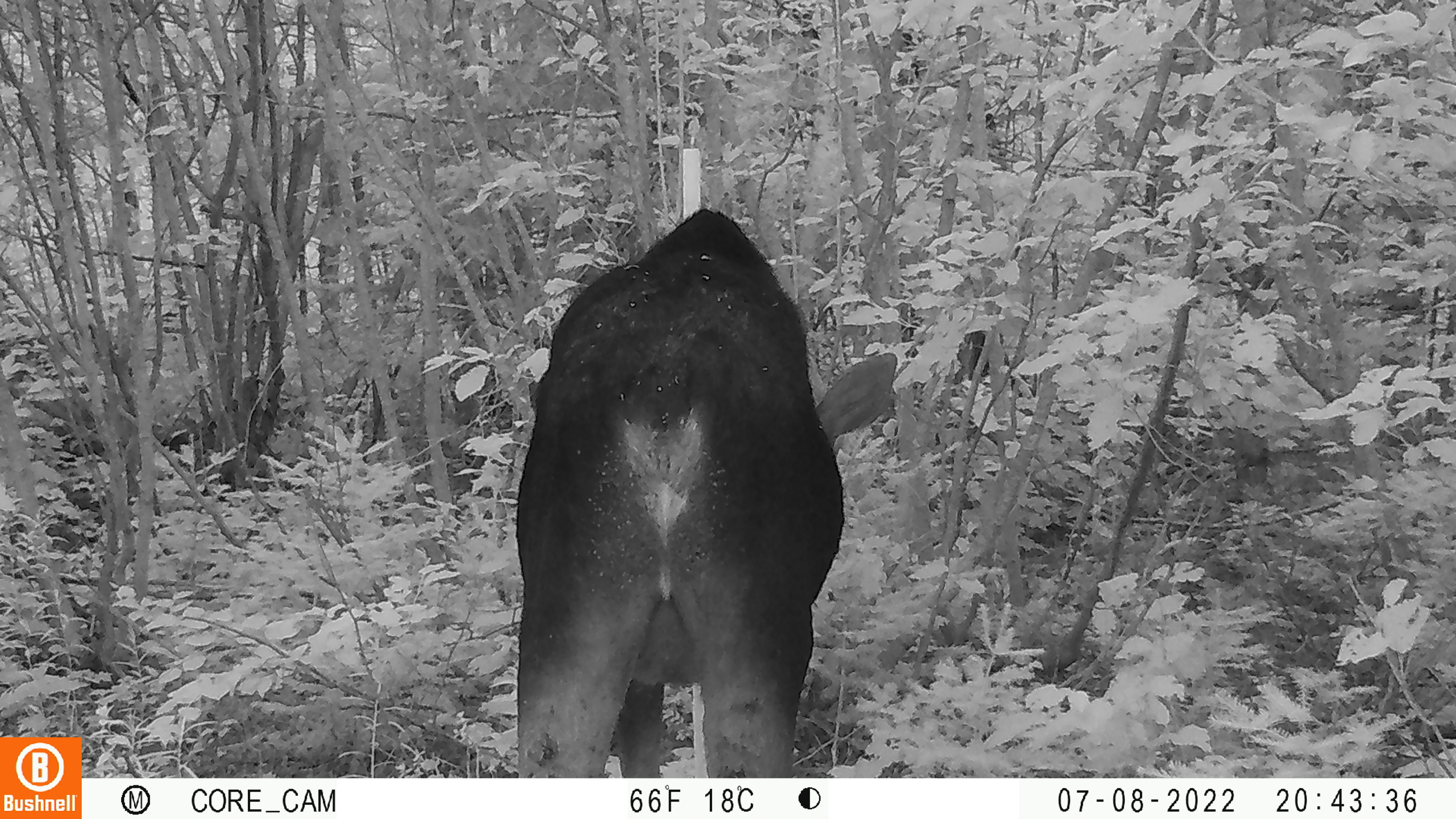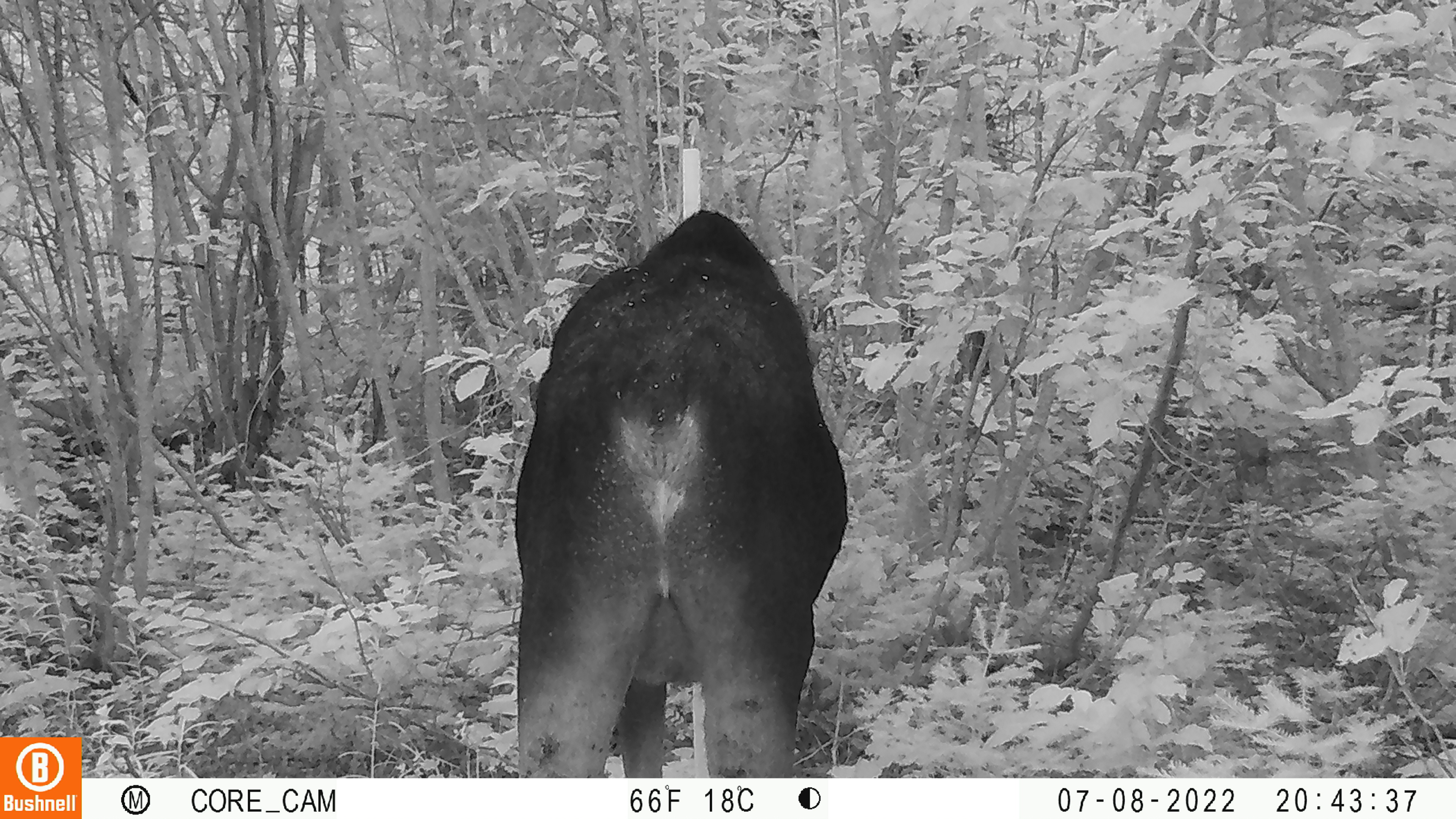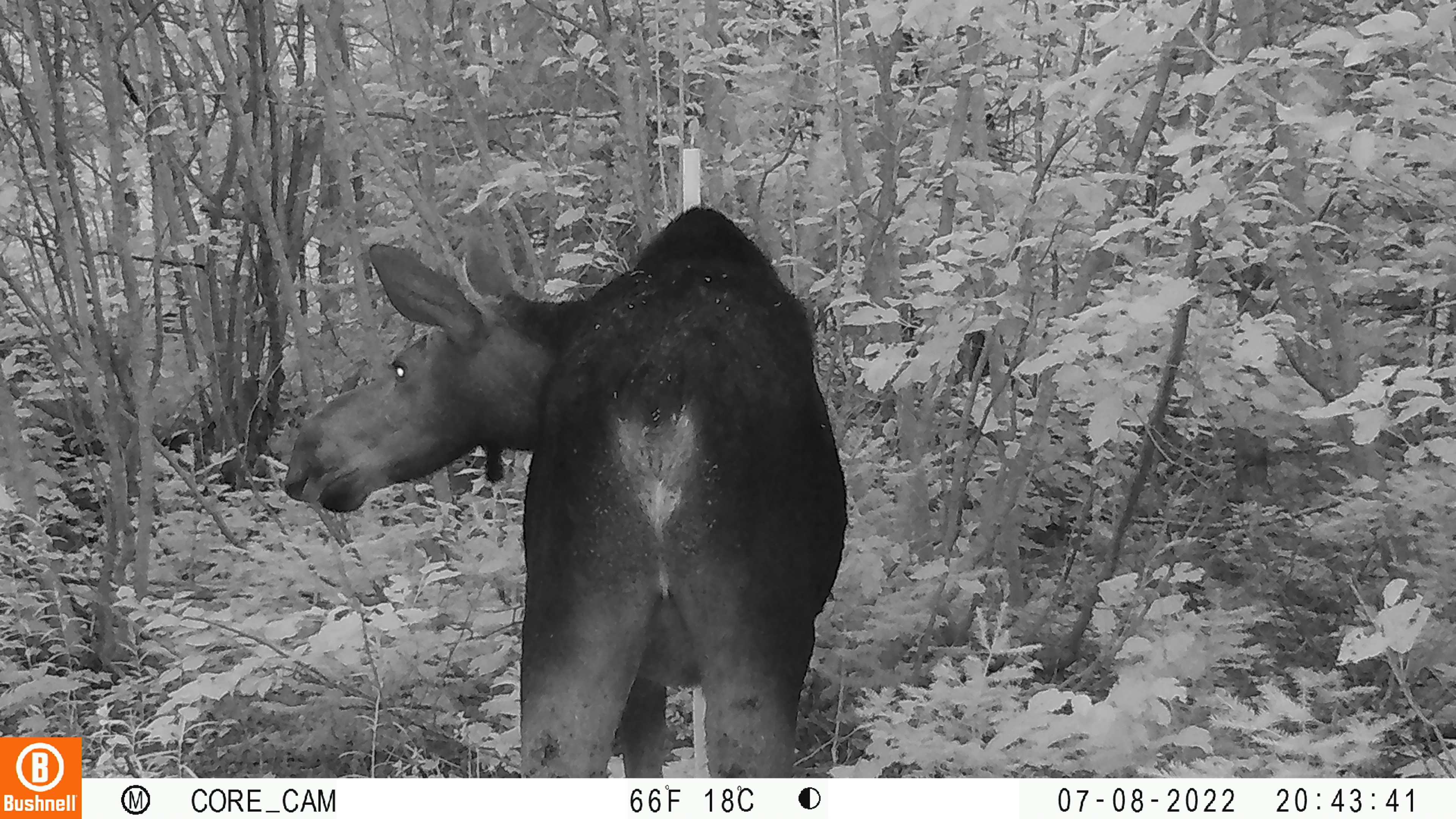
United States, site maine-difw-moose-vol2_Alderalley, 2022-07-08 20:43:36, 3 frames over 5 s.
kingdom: Animalia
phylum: Chordata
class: Mammalia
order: Artiodactyla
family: Cervidae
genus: Alces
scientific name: Alces alces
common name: moose